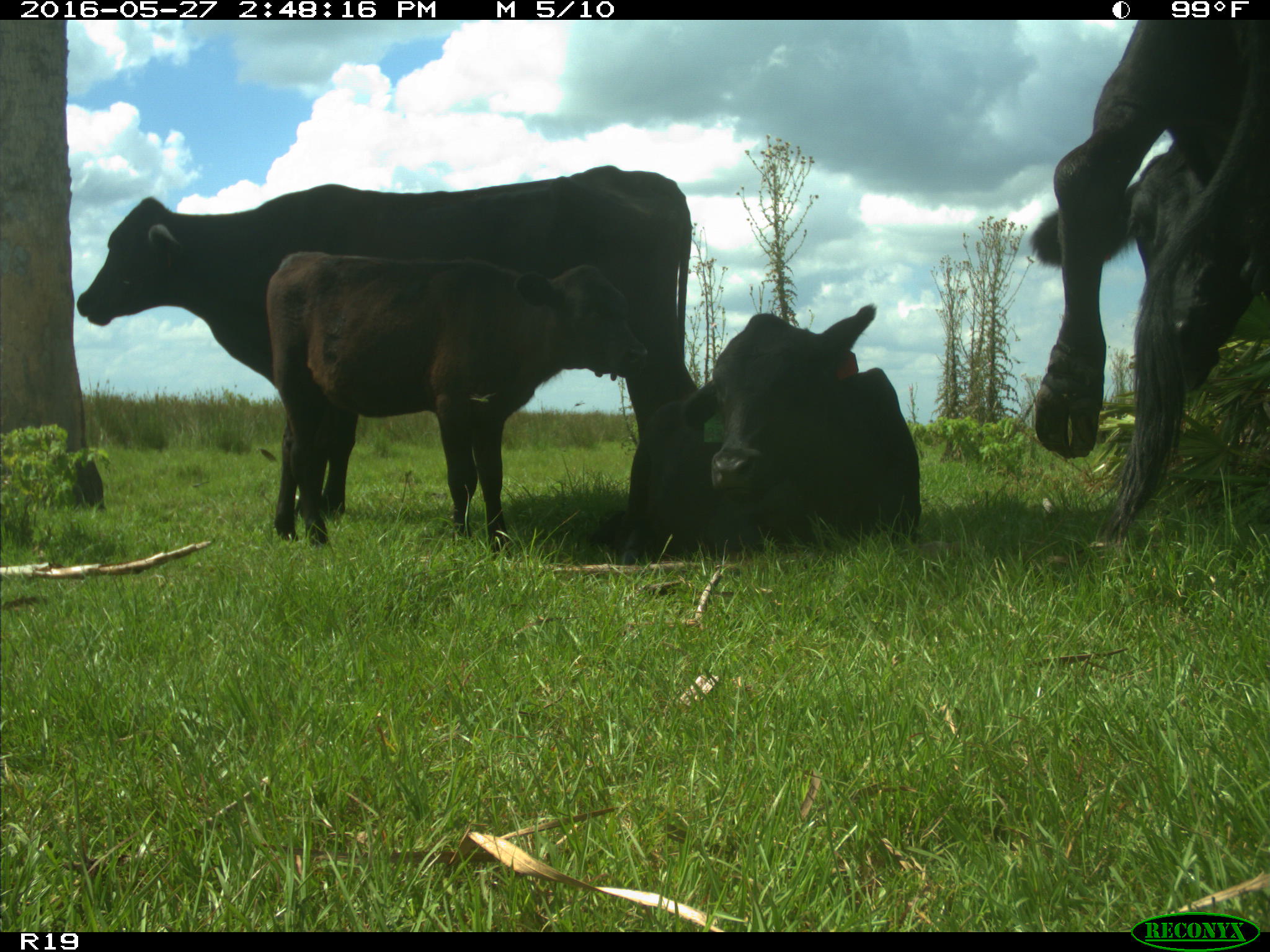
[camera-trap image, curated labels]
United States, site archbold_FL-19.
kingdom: Animalia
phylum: Chordata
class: Mammalia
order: Artiodactyla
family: Bovidae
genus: Bos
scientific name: Bos taurus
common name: domestic cow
Bos taurus (domestic cow).